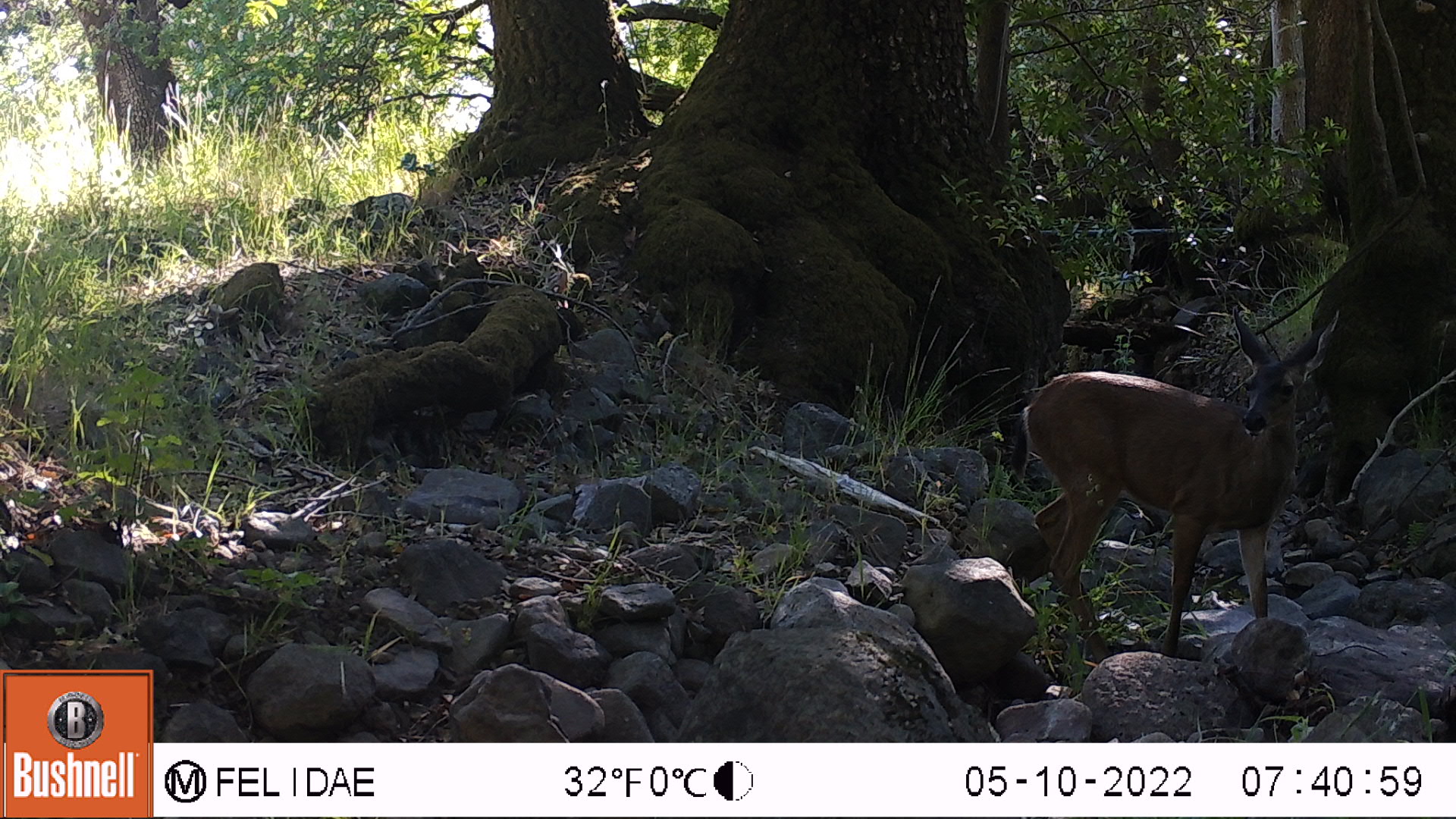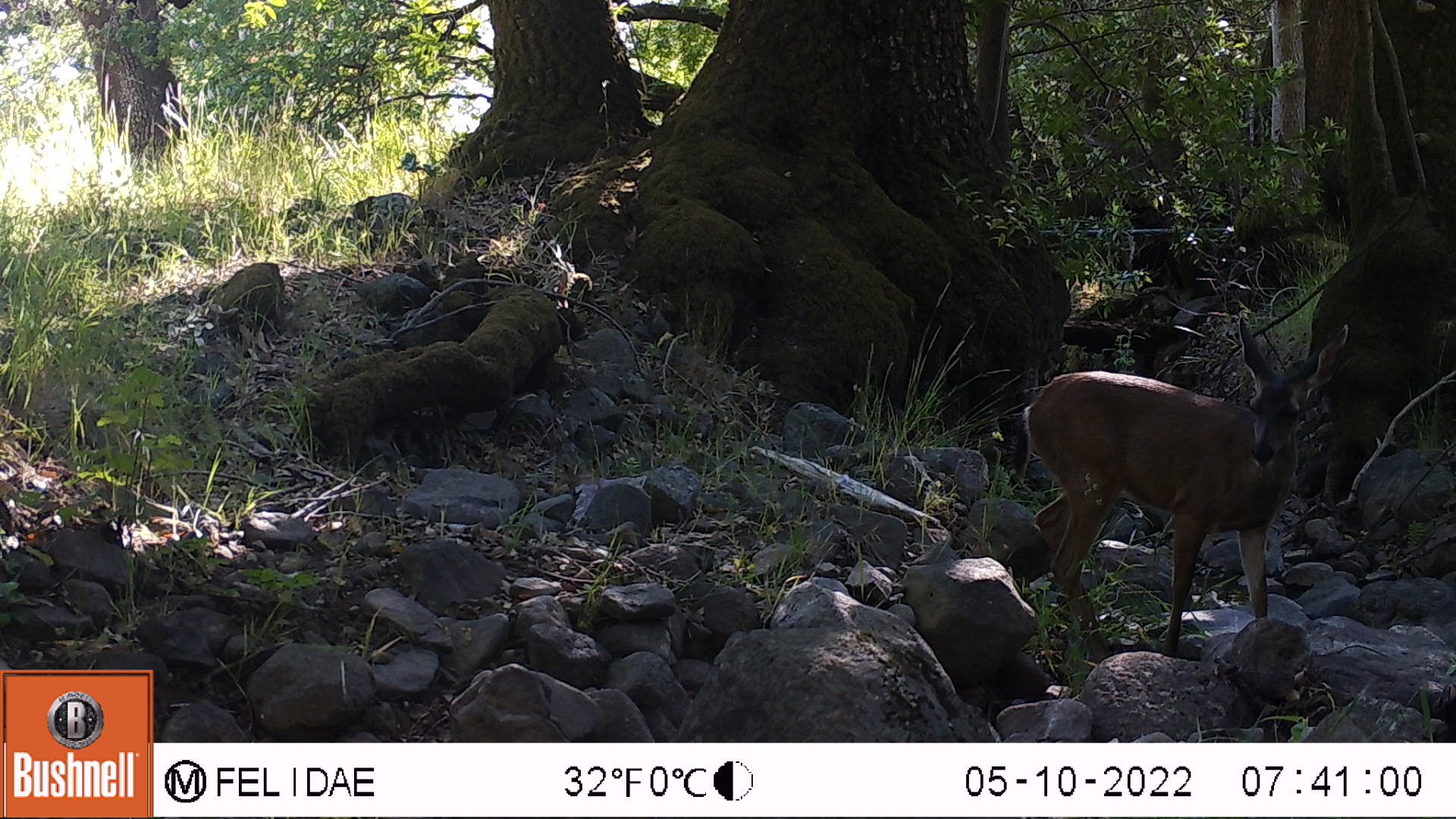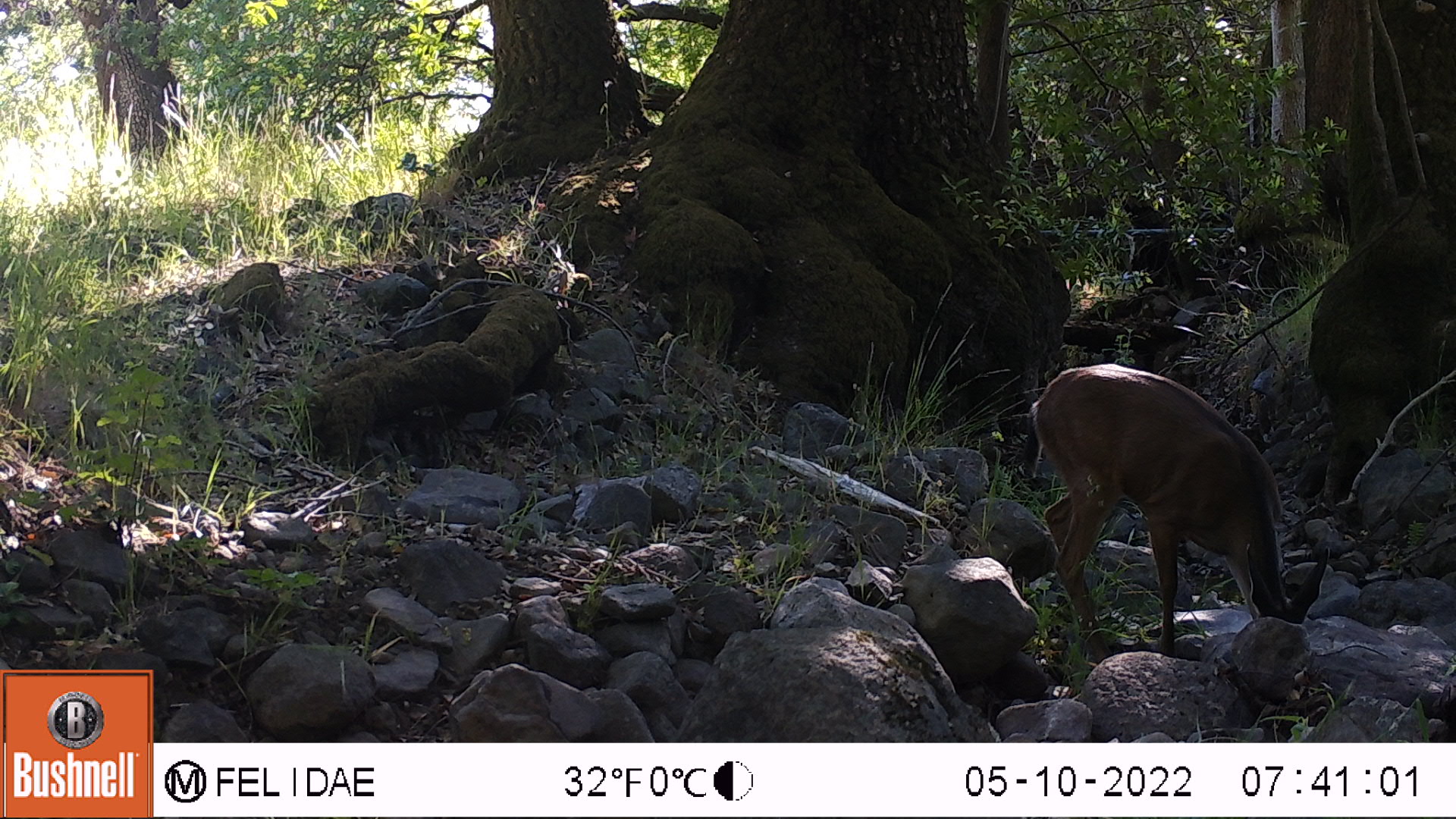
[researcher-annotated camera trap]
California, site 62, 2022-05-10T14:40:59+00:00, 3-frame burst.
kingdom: Animalia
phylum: Chordata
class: Mammalia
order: Artiodactyla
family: Cervidae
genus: Odocoileus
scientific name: Odocoileus hemionus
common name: mule deer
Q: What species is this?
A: Mule deer (Odocoileus hemionus).